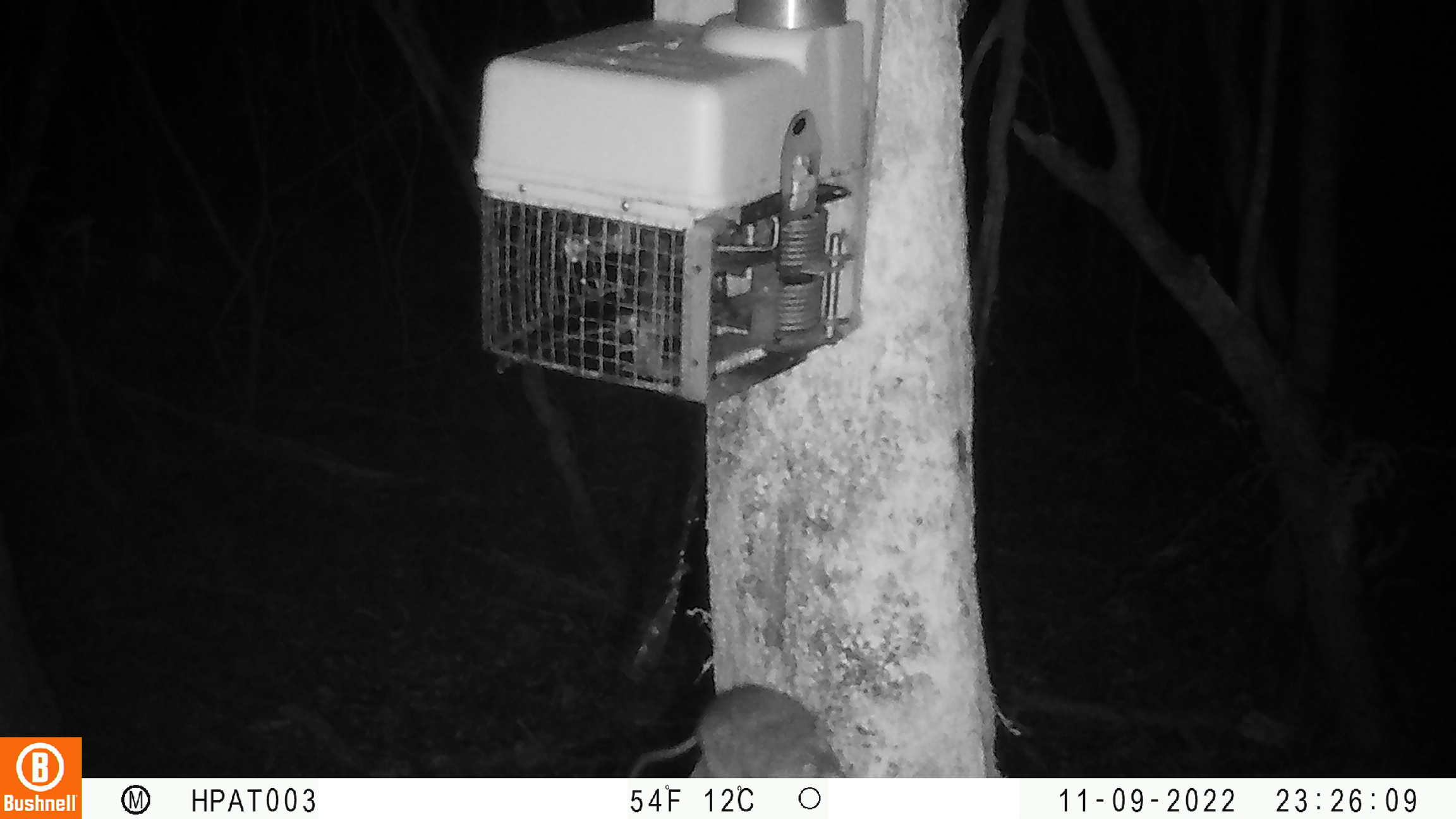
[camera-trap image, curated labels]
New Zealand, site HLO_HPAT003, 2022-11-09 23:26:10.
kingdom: Animalia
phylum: Chordata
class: Mammalia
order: Rodentia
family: Muridae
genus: Rattus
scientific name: Rattus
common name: rat